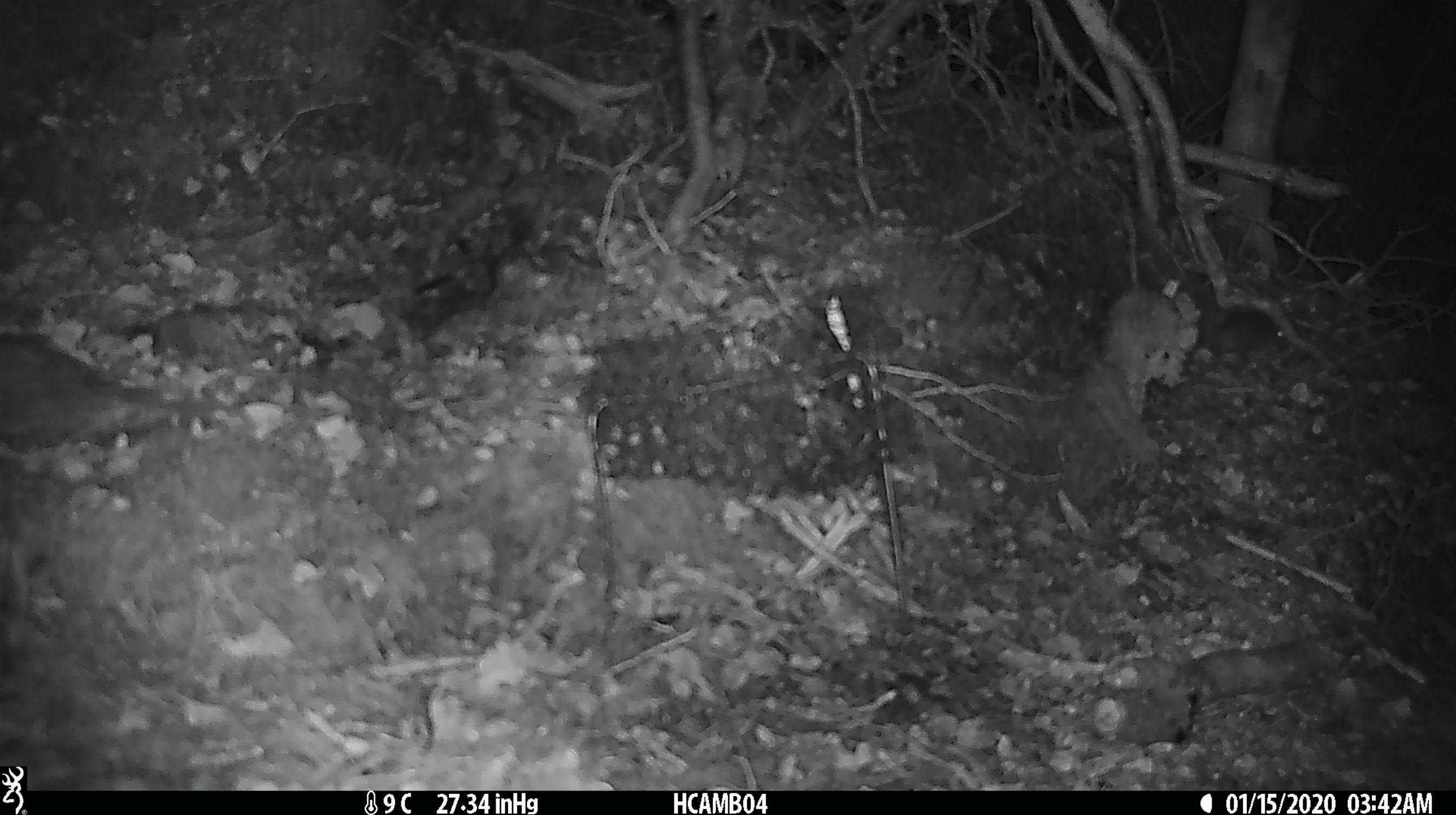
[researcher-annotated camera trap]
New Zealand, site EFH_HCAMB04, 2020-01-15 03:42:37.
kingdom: Animalia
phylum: Chordata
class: Mammalia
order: Rodentia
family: Muridae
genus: Mus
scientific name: Mus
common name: mouse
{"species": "mouse (Mus)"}